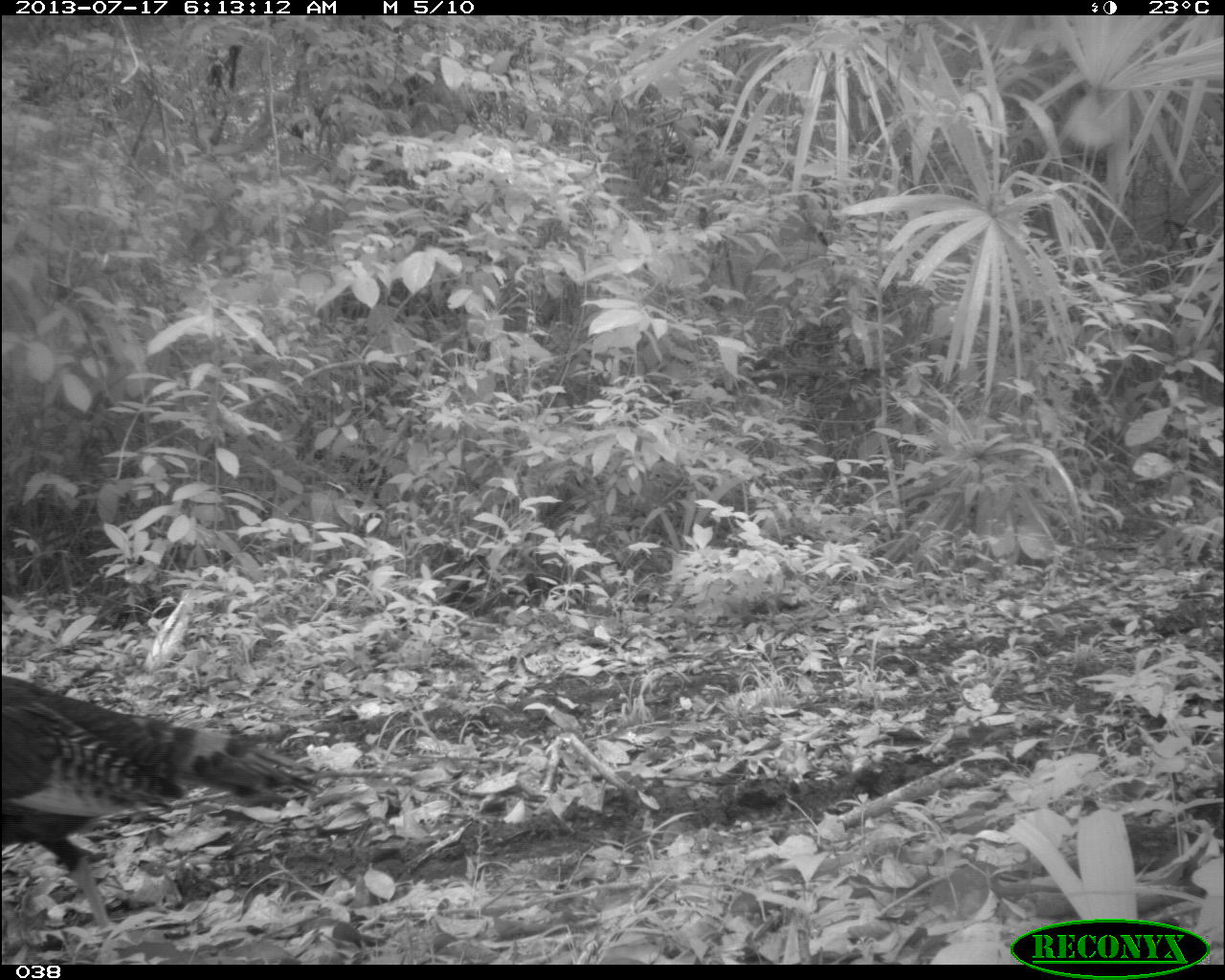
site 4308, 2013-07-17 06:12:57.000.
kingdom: Animalia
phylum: Chordata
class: Aves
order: Galliformes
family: Phasianidae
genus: Meleagris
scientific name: Meleagris ocellata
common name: ocellated turkey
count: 3